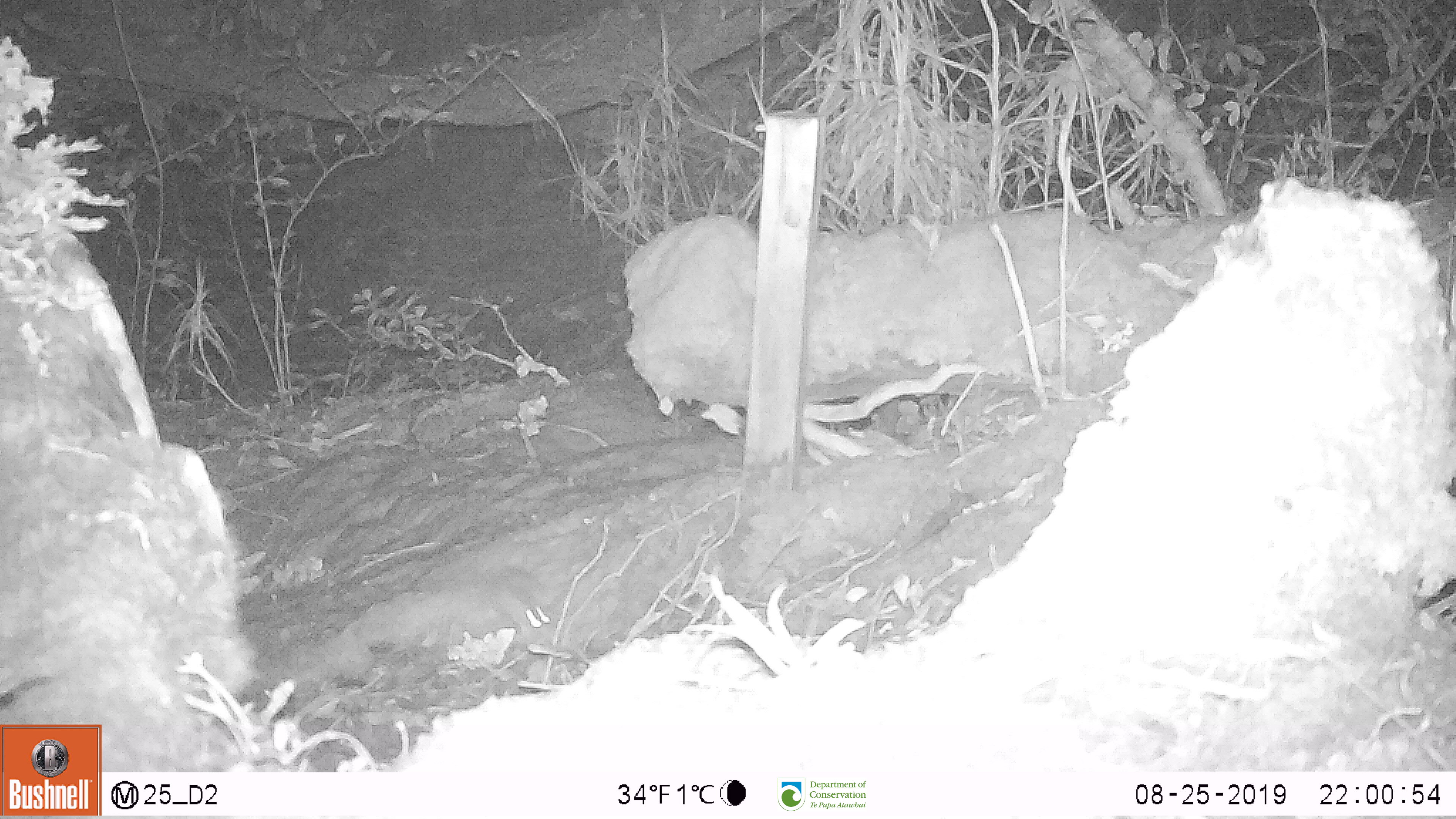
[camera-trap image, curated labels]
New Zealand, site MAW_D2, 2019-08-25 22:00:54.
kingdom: Animalia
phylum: Chordata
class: Mammalia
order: Rodentia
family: Muridae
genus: Mus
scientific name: Mus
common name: mouse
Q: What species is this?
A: Mouse (Mus).